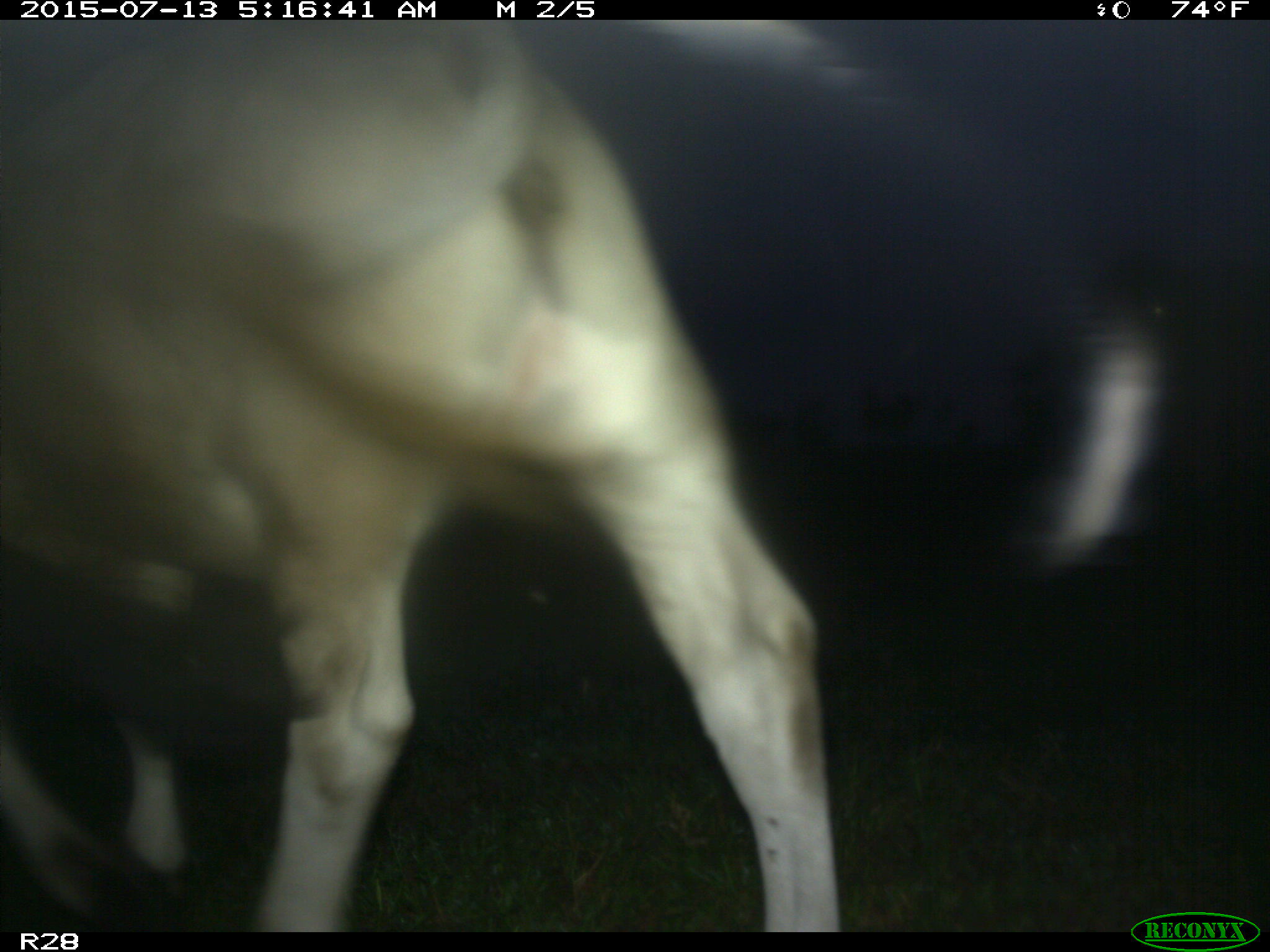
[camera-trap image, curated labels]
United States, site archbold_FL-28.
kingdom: Animalia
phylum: Chordata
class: Mammalia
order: Artiodactyla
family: Bovidae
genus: Bos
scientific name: Bos taurus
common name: domestic cow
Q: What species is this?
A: Bos taurus (domestic cow).